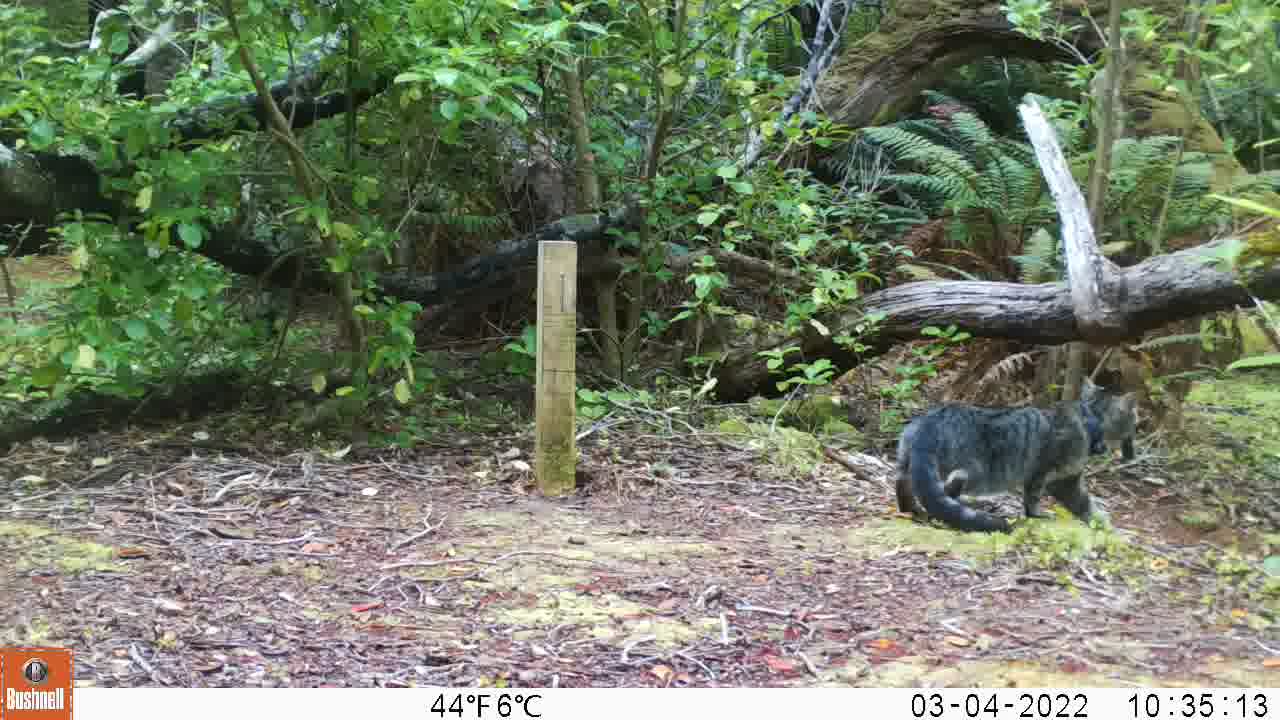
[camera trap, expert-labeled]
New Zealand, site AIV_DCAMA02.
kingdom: Animalia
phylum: Chordata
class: Mammalia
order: Carnivora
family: Felidae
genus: Felis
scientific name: Felis catus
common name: domestic cat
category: cat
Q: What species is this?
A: Cat (domestic cat) (Felis catus).